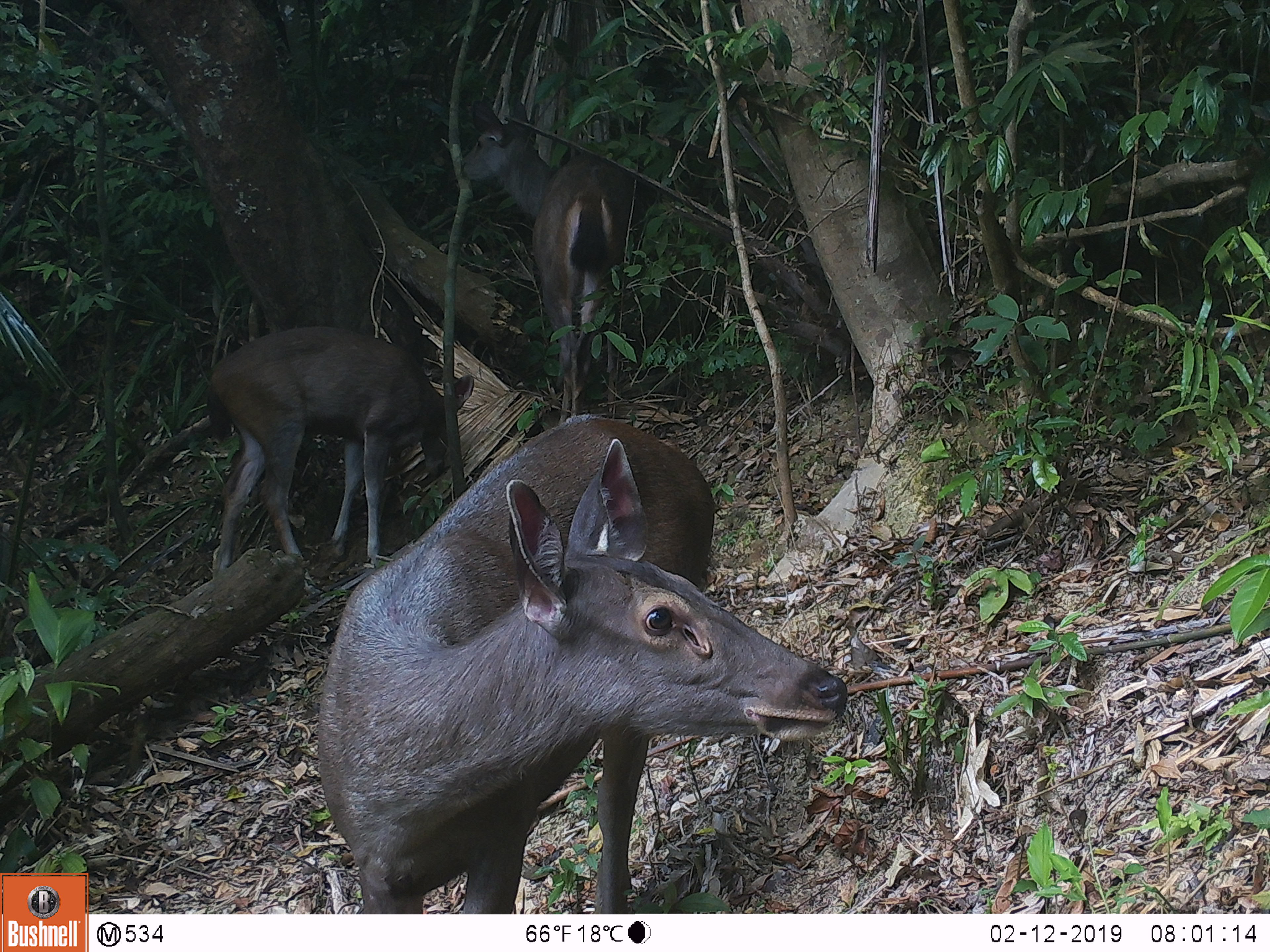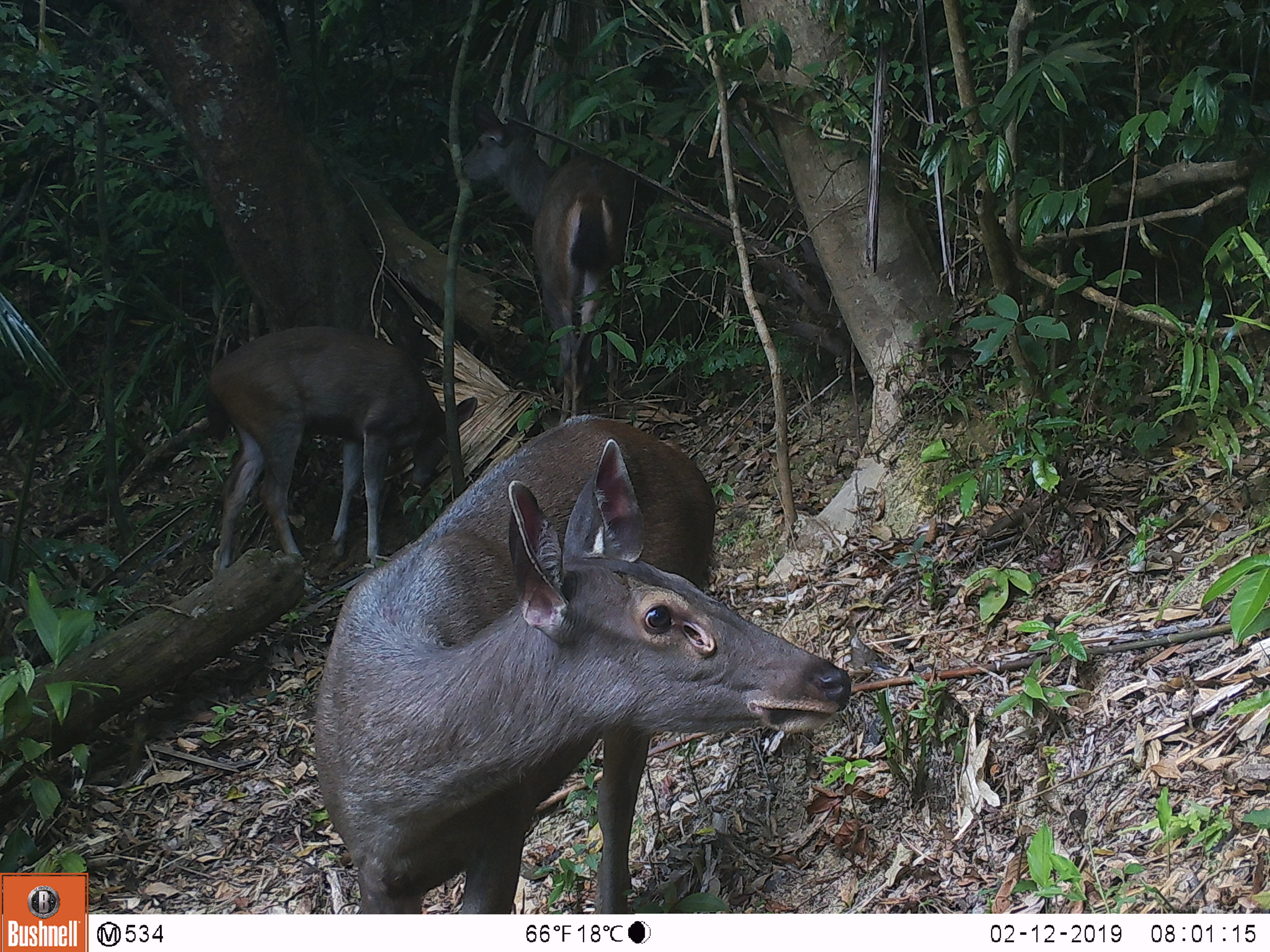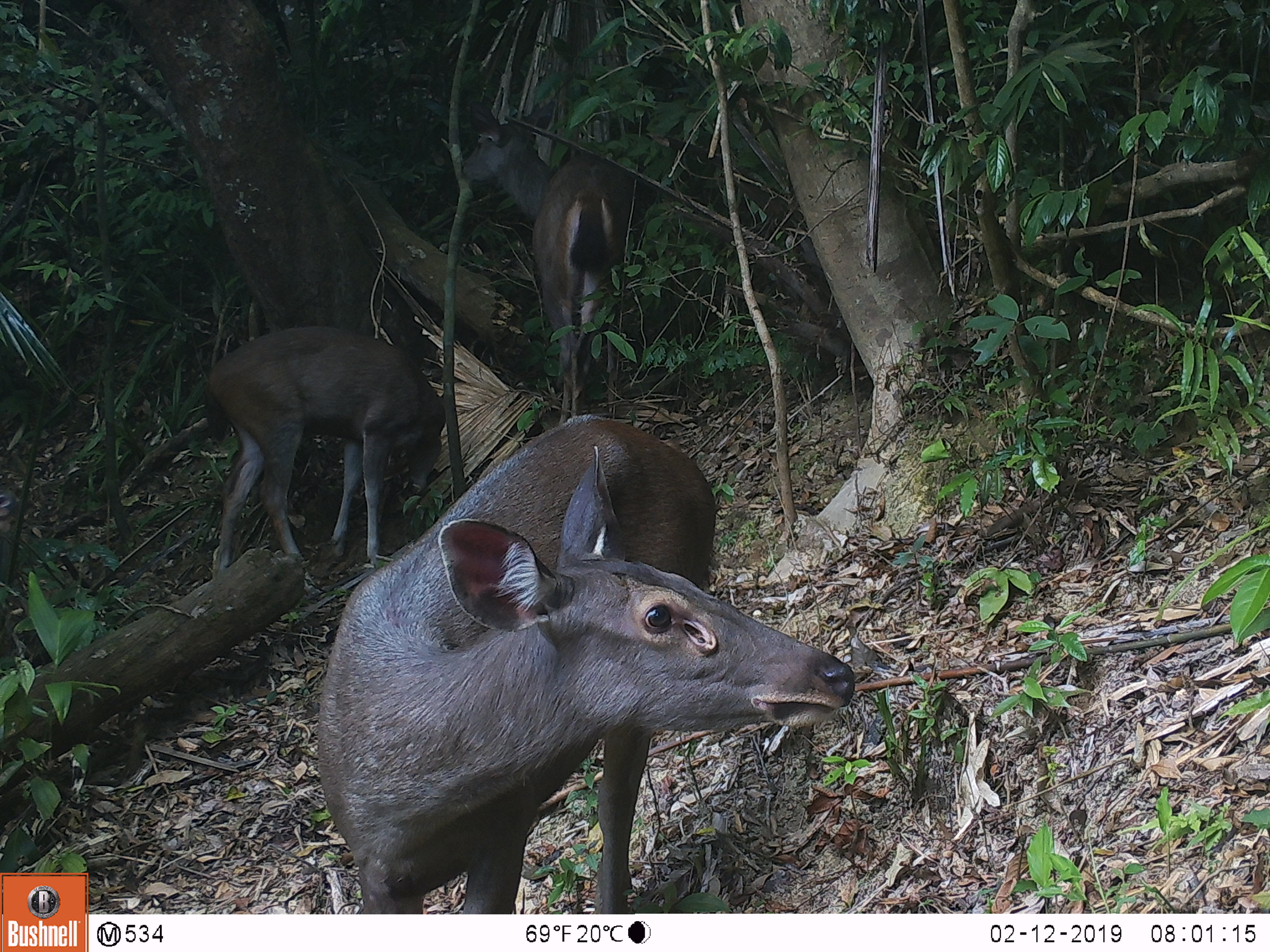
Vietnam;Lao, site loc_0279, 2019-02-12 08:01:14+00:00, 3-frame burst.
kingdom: Animalia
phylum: Chordata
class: Mammalia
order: Artiodactyla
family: Cervidae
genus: Rusa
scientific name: Rusa unicolor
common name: sambar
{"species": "sambar (Rusa unicolor)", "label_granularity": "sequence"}